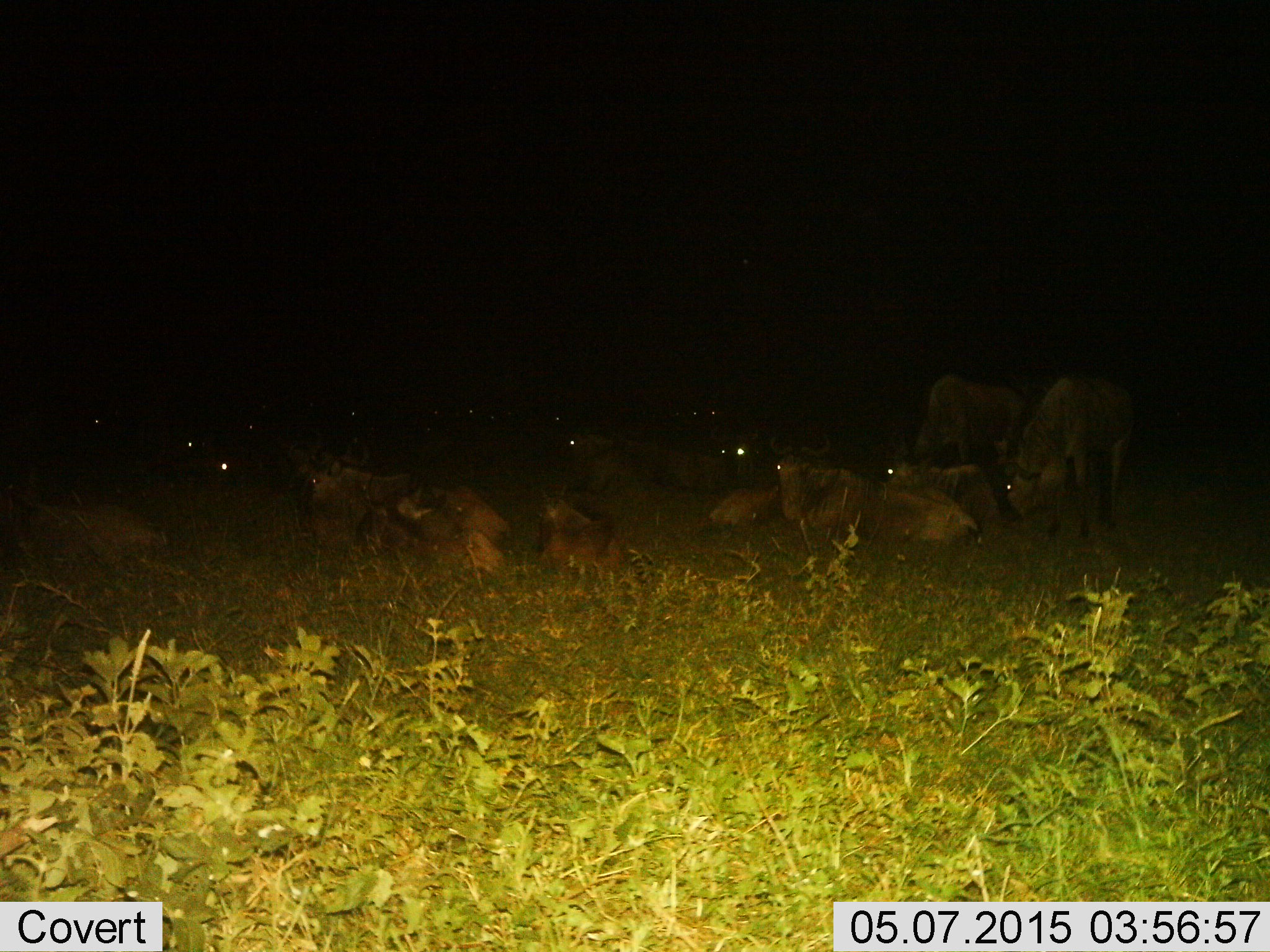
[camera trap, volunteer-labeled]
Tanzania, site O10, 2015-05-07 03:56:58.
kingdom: Animalia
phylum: Chordata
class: Mammalia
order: Artiodactyla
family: Bovidae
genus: Connochaetes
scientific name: Connochaetes taurinus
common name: blue wildebeest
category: wildebeest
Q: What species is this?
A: Wildebeest (blue wildebeest) (Connochaetes taurinus).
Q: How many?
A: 11-50.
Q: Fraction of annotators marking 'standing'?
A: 60%.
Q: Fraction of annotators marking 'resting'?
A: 100%.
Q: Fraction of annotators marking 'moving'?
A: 0%.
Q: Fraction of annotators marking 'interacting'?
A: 0%.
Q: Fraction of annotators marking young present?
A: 10%.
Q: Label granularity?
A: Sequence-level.